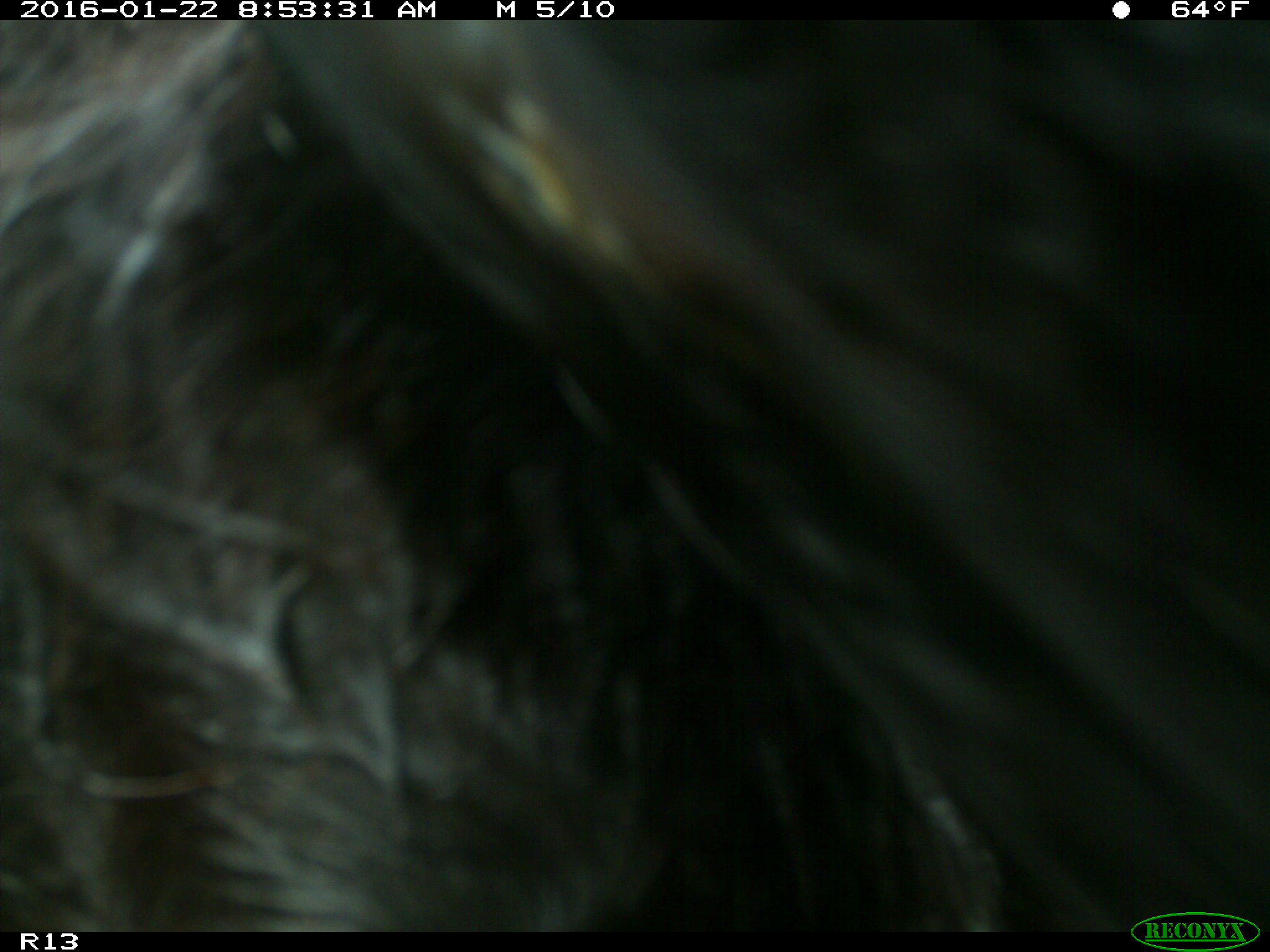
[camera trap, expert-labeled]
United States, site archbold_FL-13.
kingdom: Animalia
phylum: Chordata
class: Mammalia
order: Artiodactyla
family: Bovidae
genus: Bos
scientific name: Bos taurus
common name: domestic cow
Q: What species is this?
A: Bos taurus (domestic cow).